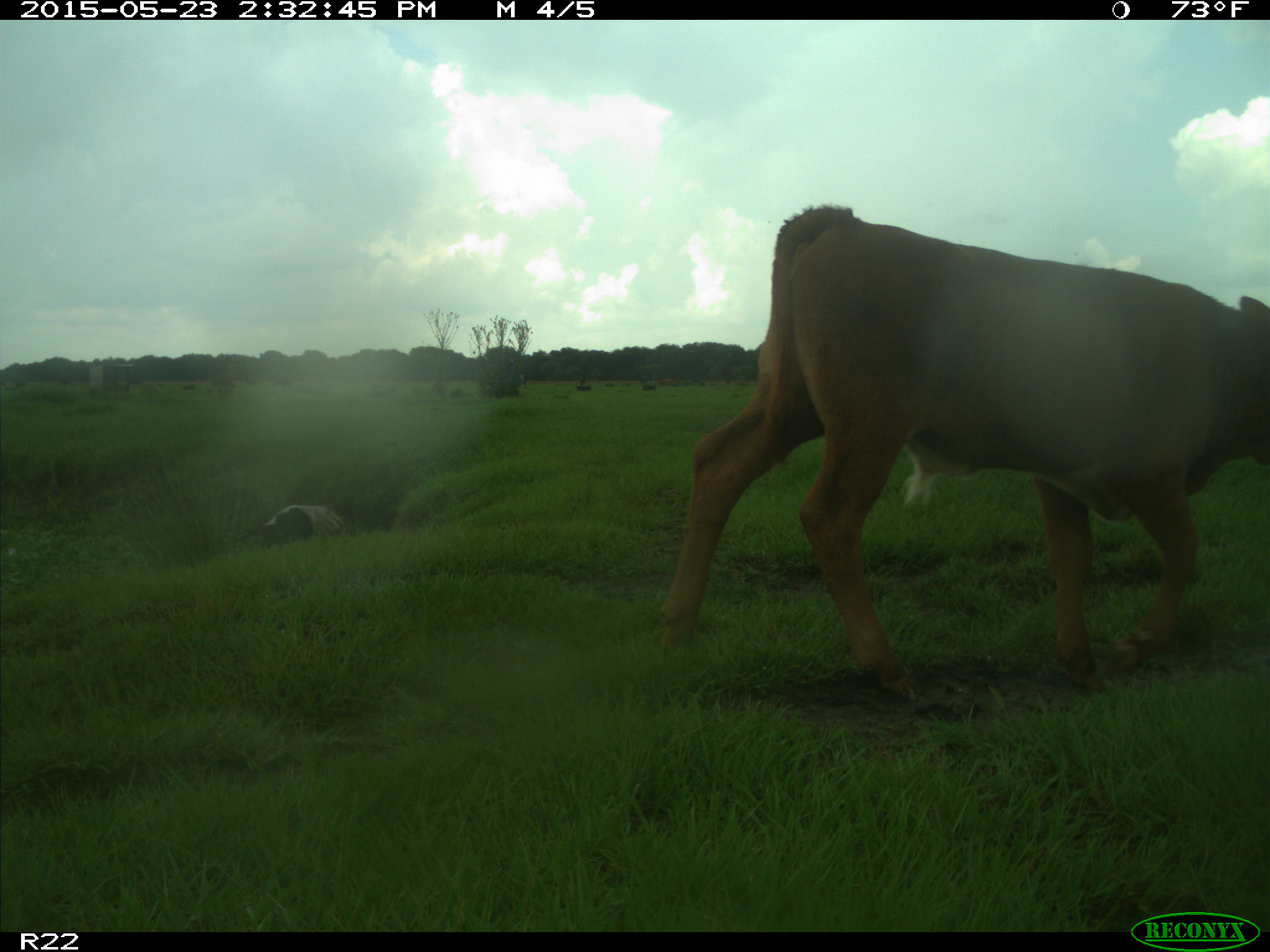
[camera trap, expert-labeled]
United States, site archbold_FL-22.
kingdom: Animalia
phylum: Chordata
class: Mammalia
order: Artiodactyla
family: Bovidae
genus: Bos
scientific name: Bos taurus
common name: domestic cow